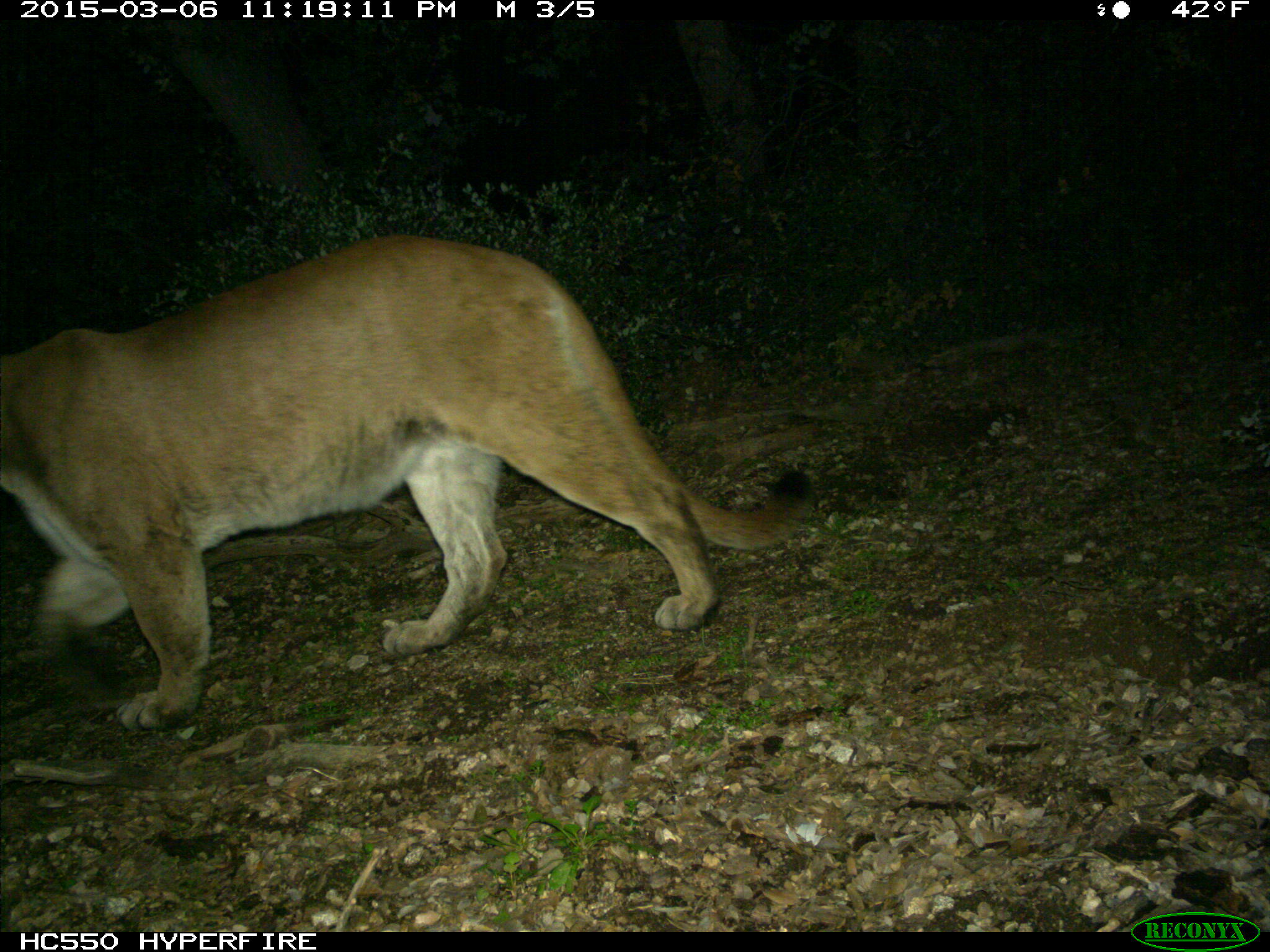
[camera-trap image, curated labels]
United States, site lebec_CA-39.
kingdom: Animalia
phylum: Chordata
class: Mammalia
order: Carnivora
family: Felidae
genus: Puma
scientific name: Puma concolor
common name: mountain lion